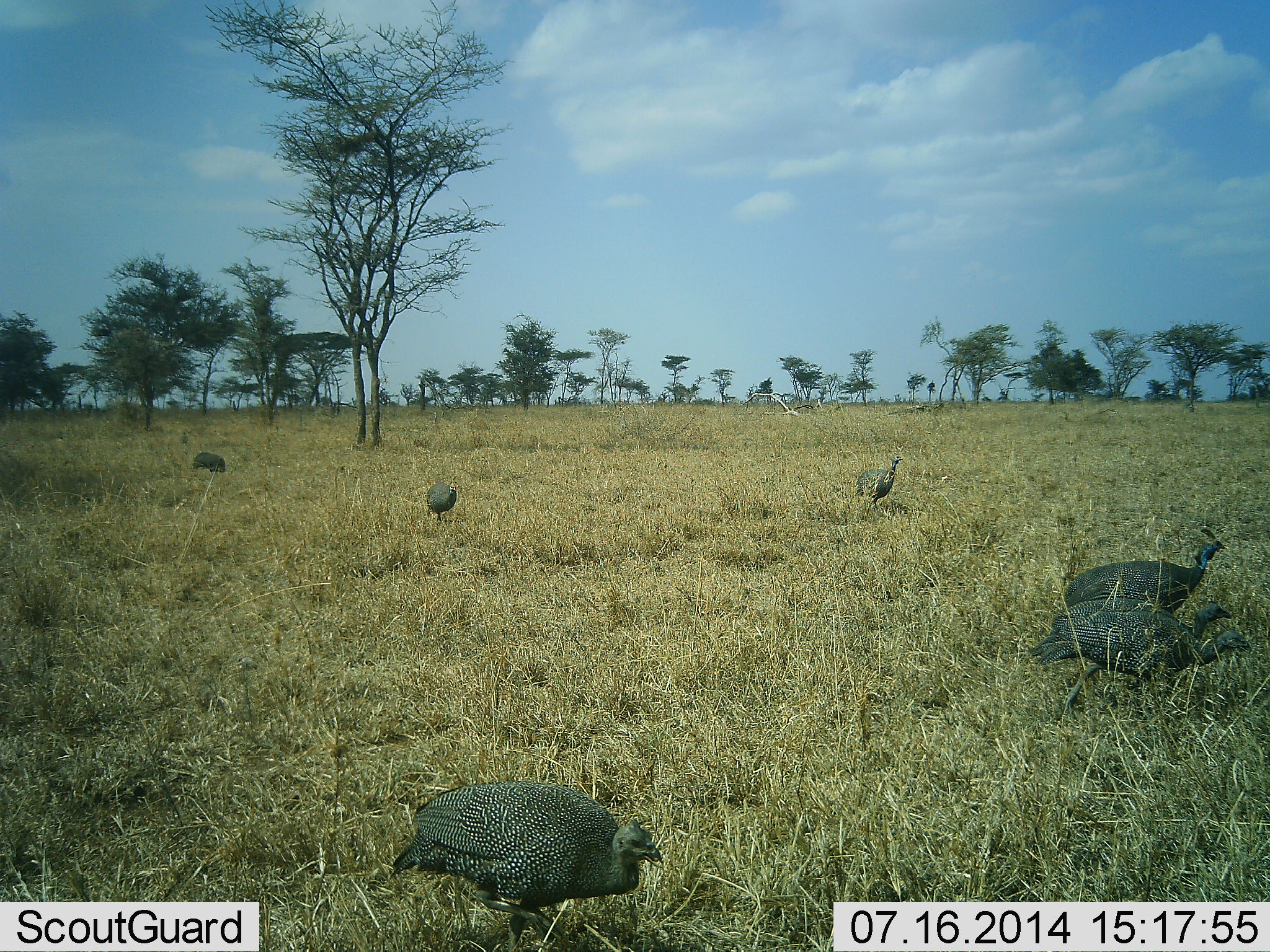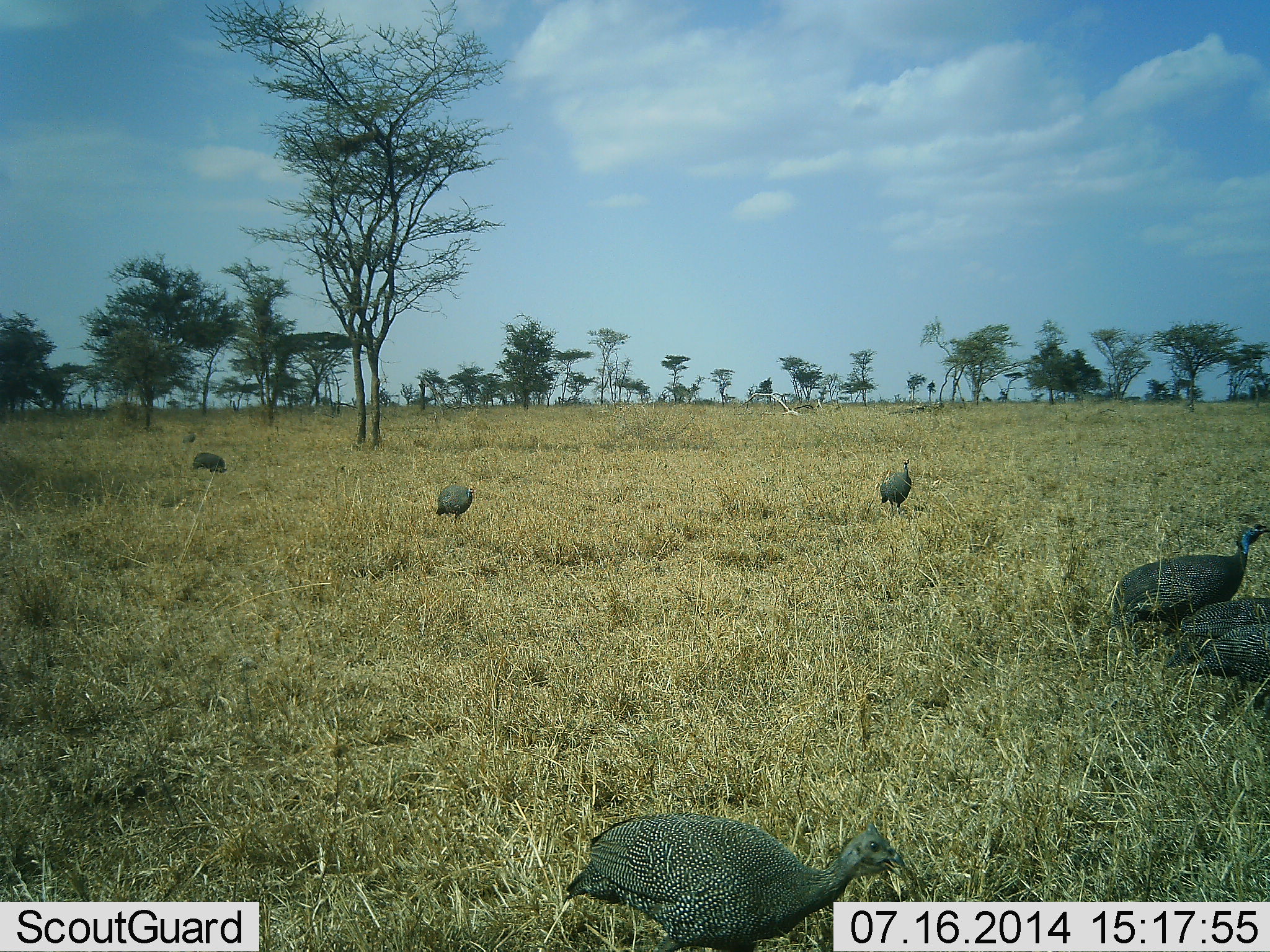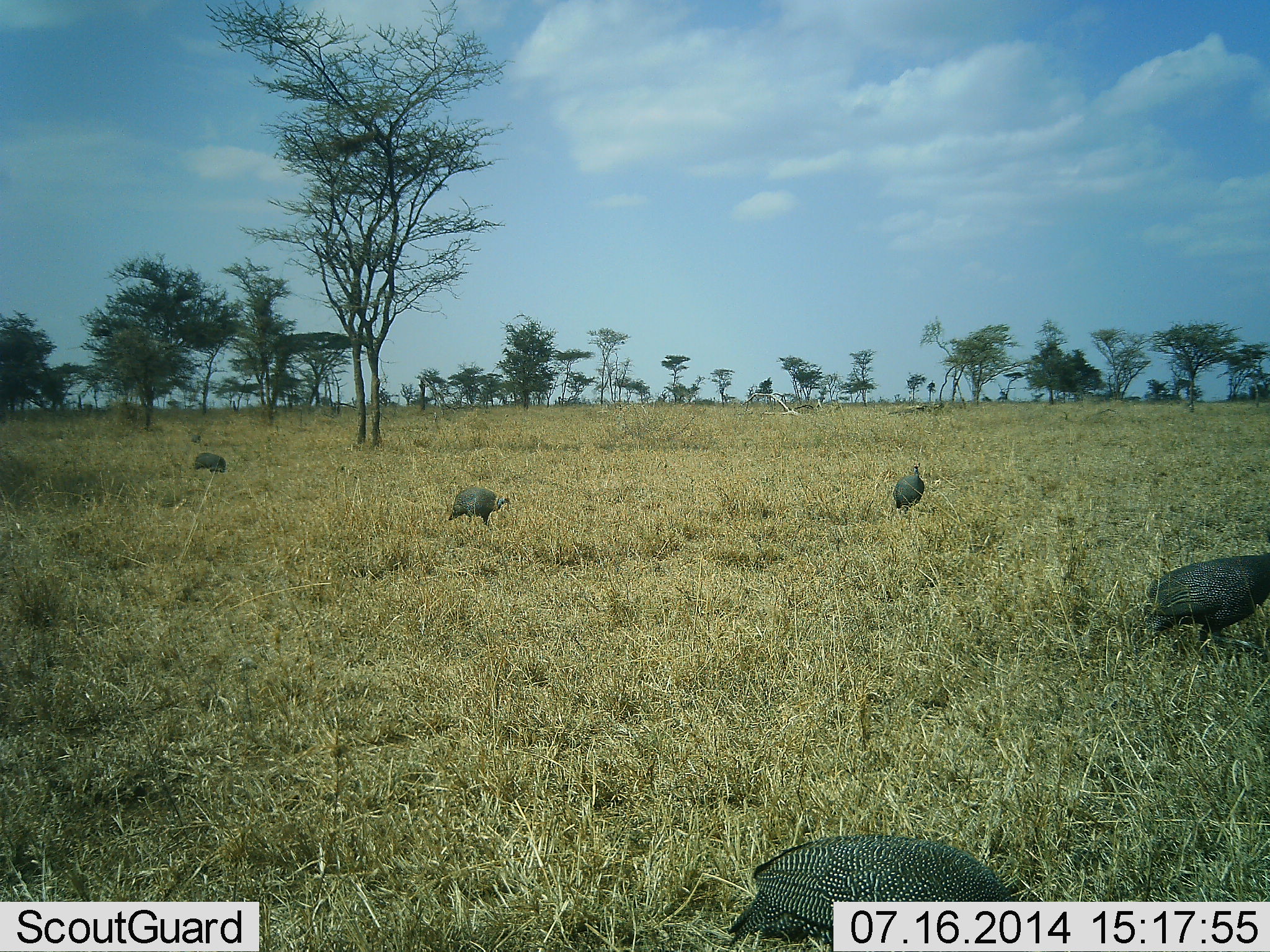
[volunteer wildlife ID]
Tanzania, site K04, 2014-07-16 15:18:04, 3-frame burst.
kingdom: Animalia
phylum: Chordata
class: Aves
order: Galliformes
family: Numididae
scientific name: Numididae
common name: guinea fowl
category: guineafowl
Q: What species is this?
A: Guineafowl (guinea fowl) (Numididae).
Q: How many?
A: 7.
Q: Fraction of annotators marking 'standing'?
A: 0%.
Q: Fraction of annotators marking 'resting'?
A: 0%.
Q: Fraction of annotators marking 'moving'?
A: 90%.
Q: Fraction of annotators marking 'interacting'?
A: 0%.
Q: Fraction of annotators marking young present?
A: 0%.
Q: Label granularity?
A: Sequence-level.